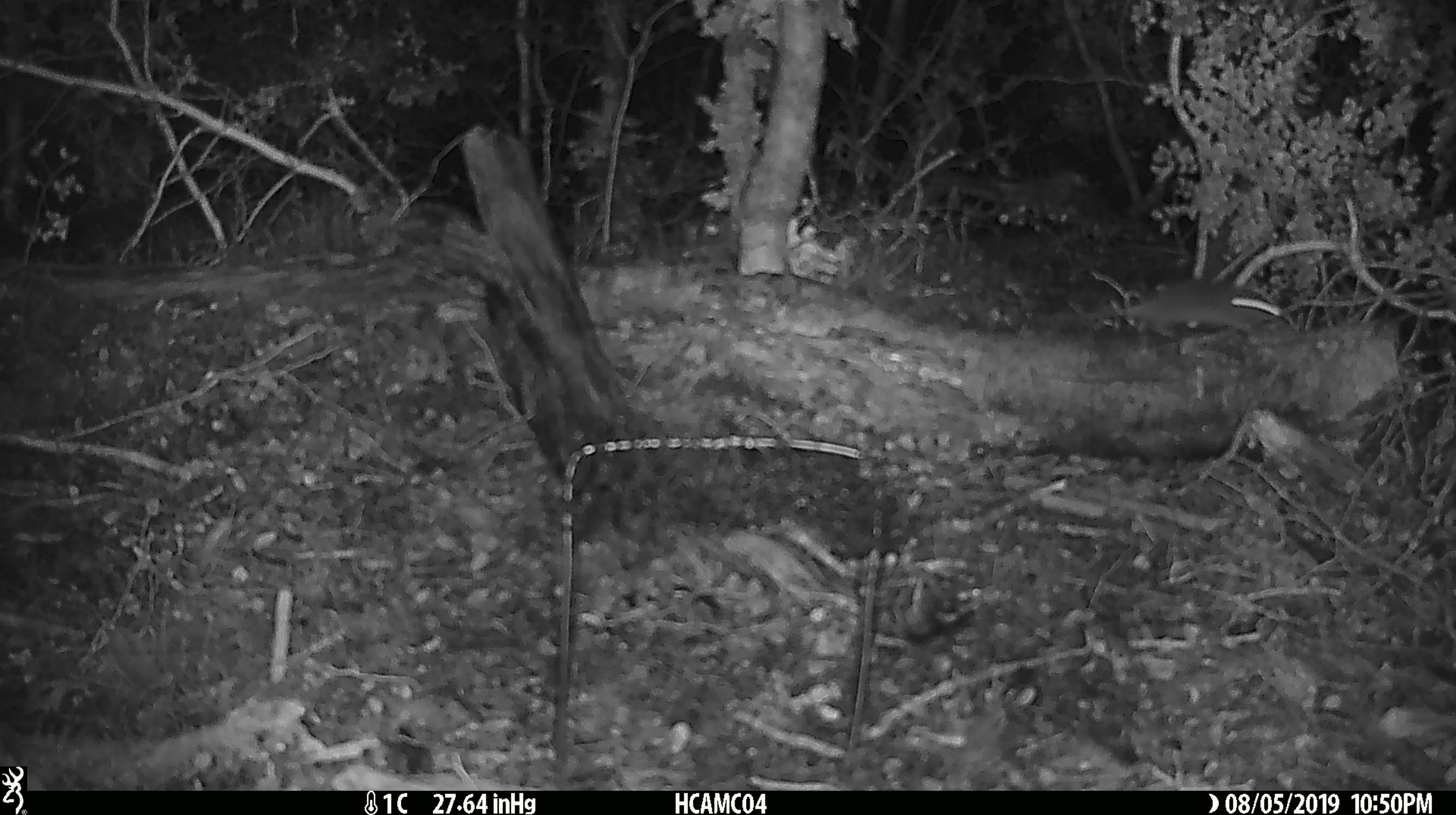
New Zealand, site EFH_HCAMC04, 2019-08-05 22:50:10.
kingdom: Animalia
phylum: Chordata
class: Mammalia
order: Rodentia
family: Muridae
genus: Mus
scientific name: Mus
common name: mouse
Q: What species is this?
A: Mouse (Mus).